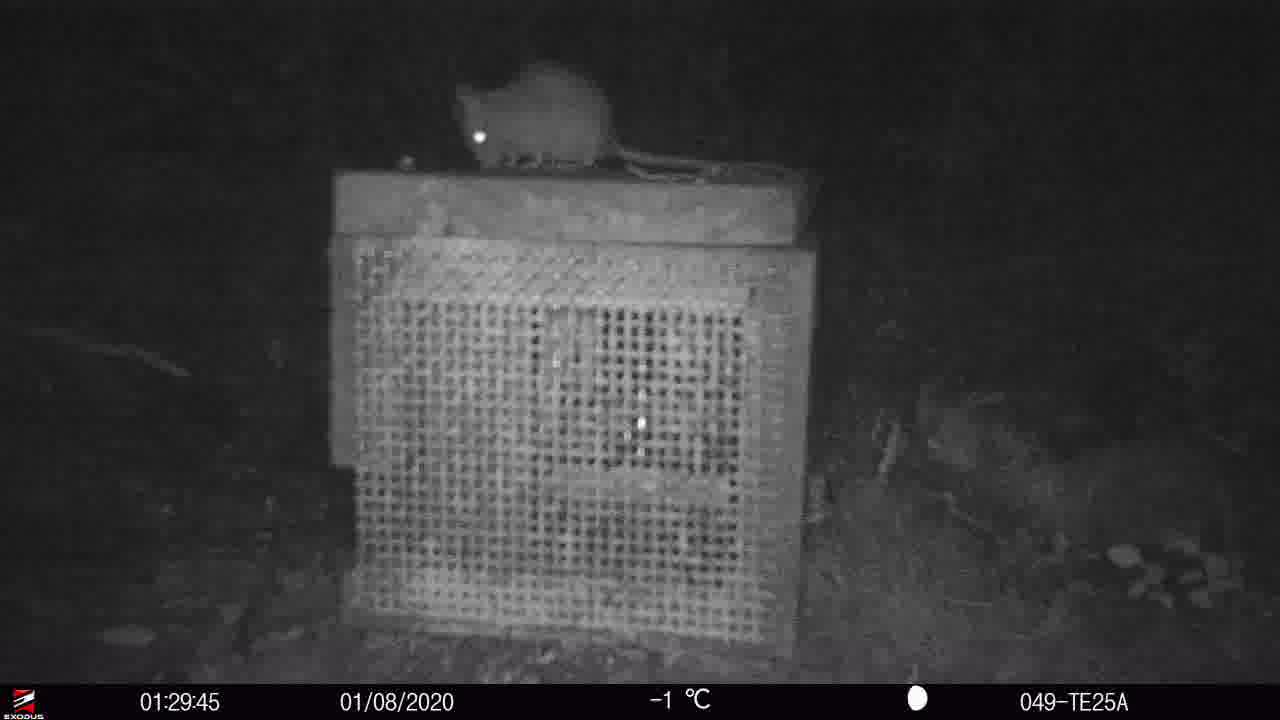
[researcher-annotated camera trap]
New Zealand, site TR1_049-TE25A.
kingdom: Animalia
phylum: Chordata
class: Mammalia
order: Rodentia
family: Muridae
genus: Rattus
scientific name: Rattus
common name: rat